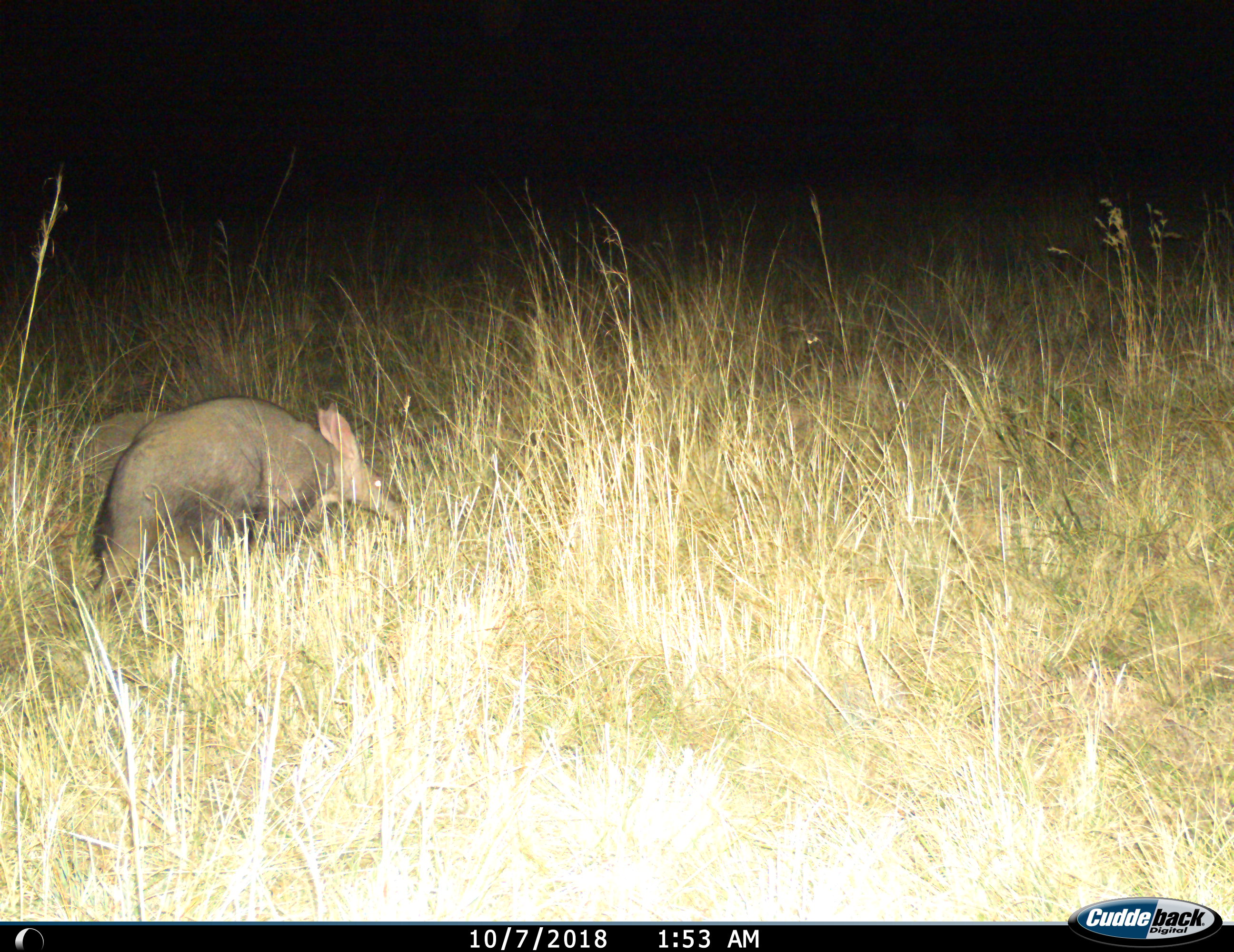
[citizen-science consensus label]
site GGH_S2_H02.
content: unidentified animal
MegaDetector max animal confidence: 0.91